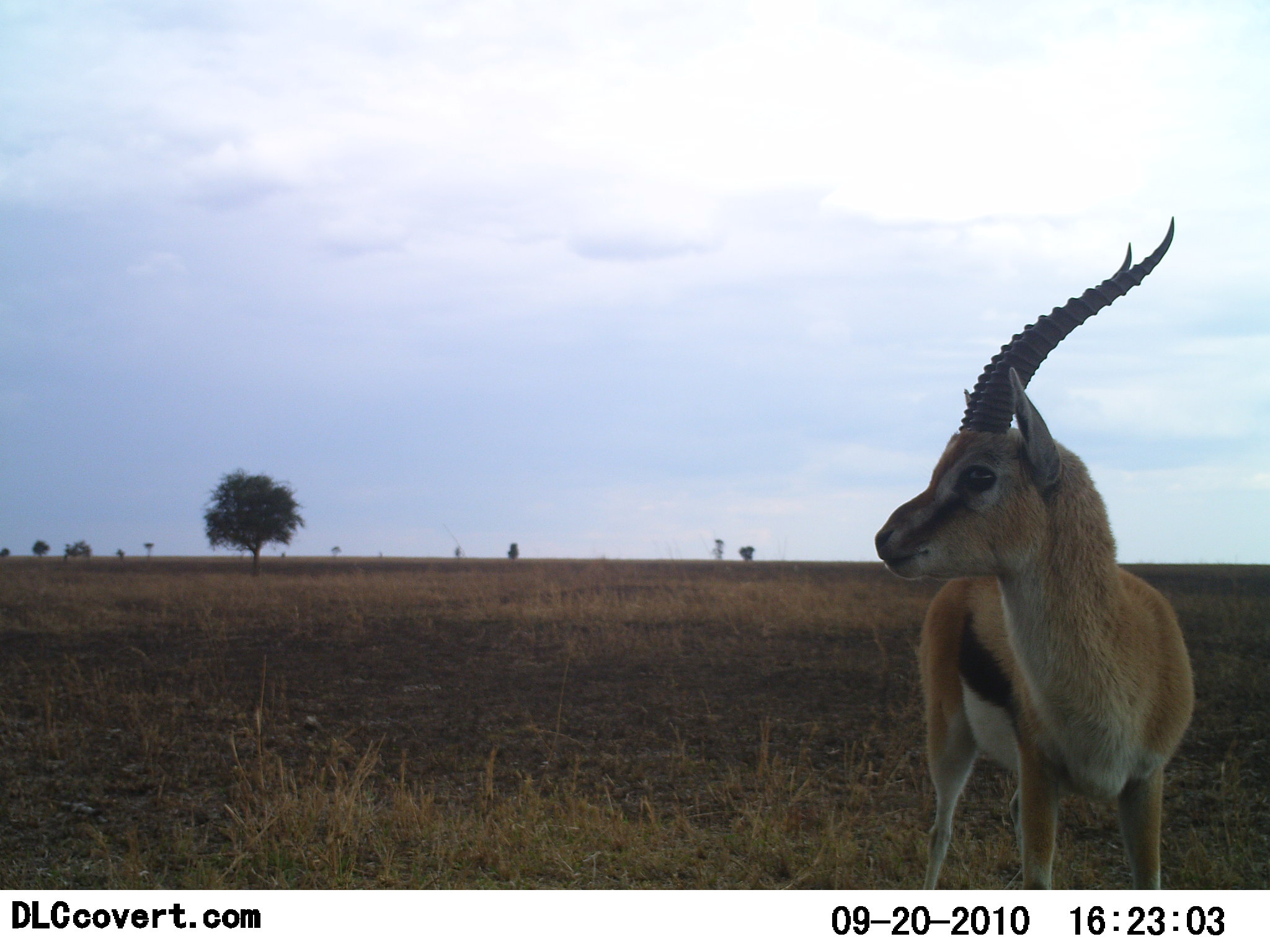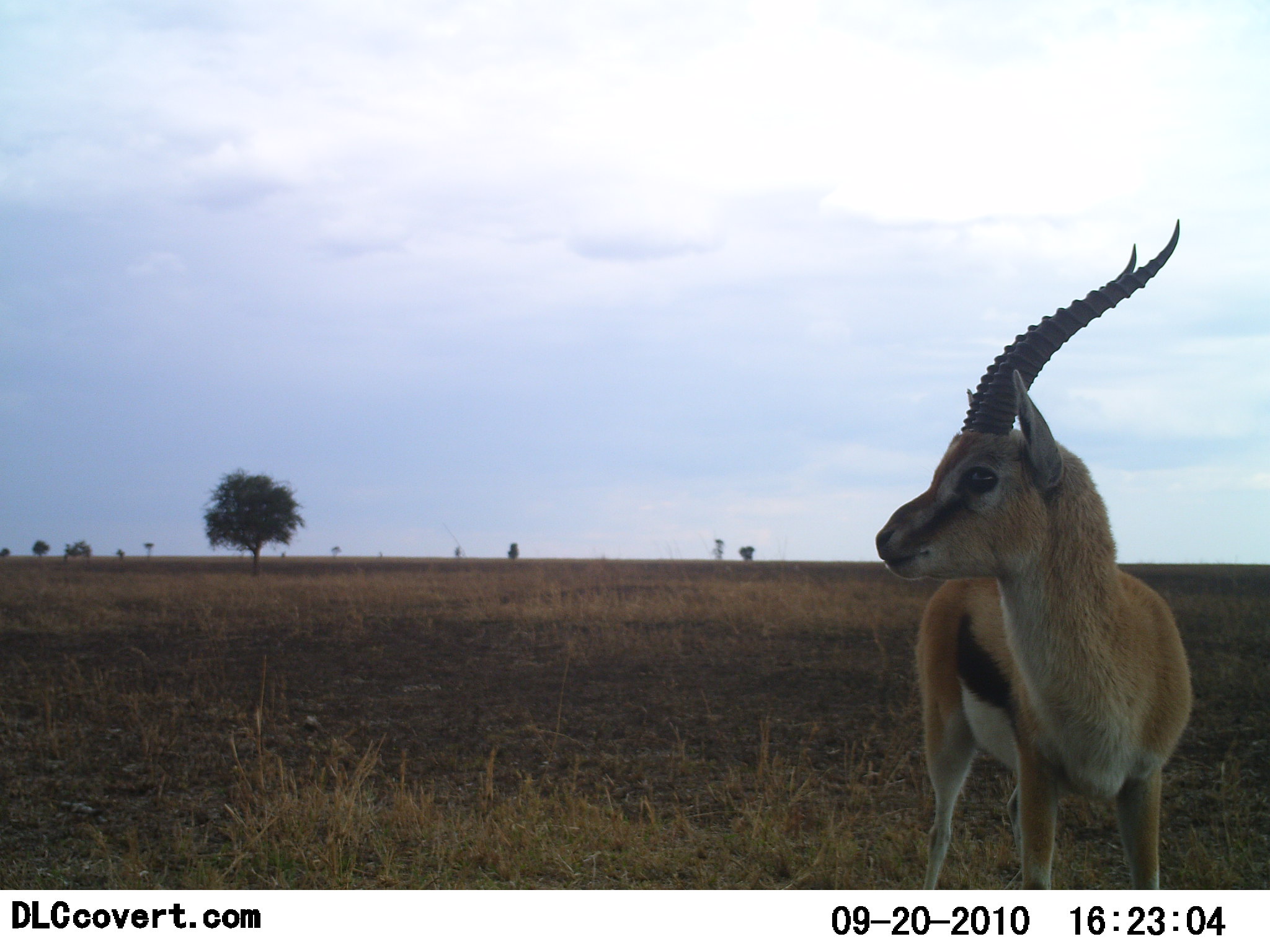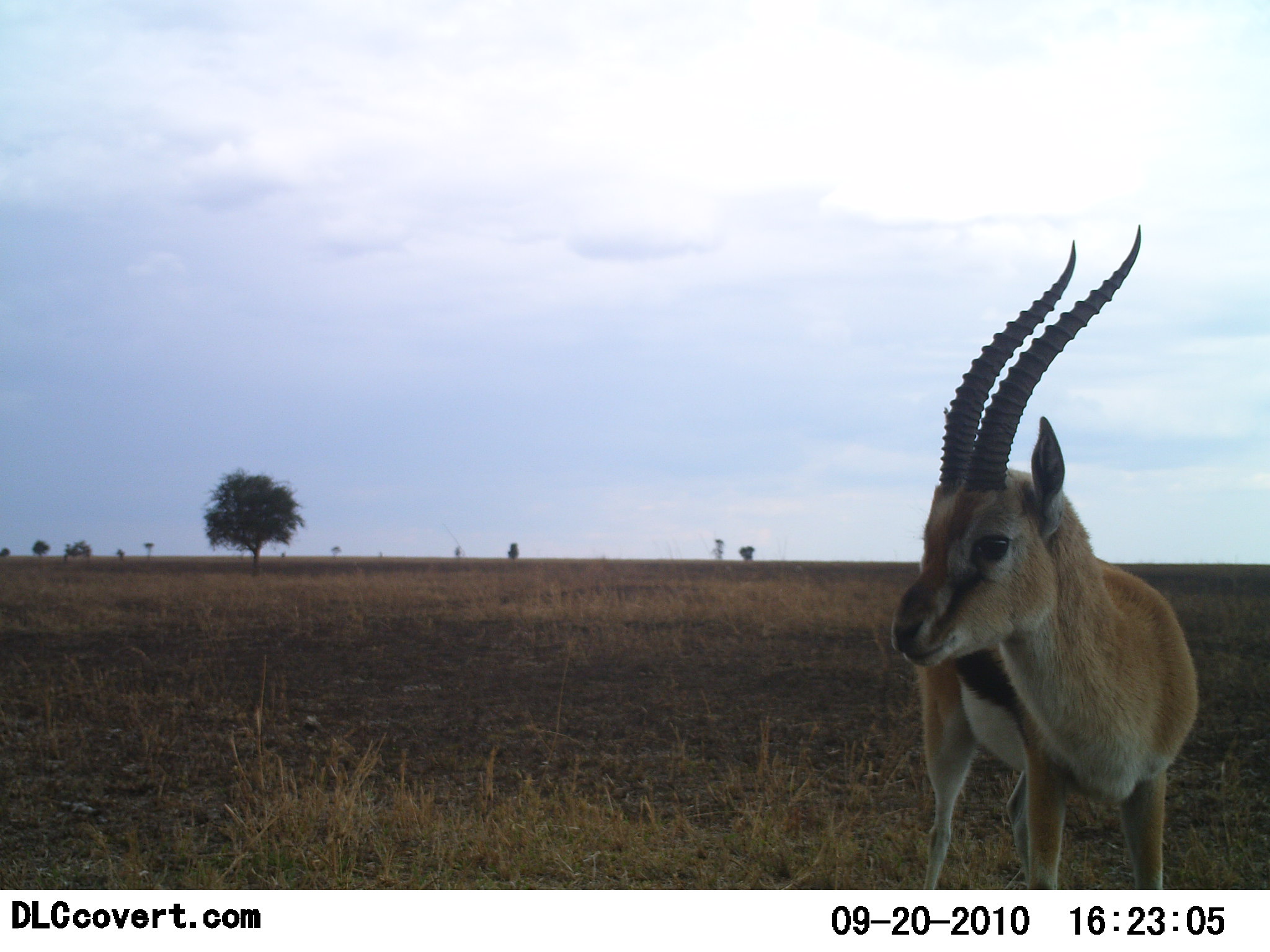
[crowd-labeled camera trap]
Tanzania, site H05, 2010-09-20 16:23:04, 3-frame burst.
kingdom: Animalia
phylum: Chordata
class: Mammalia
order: Artiodactyla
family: Bovidae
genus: Eudorcas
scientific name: Eudorcas thomsonii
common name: thomson's gazelle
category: gazellethomsons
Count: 1.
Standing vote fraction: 92%.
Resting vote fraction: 8%.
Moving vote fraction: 0%.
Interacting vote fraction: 0%.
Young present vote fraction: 0%.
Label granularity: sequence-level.